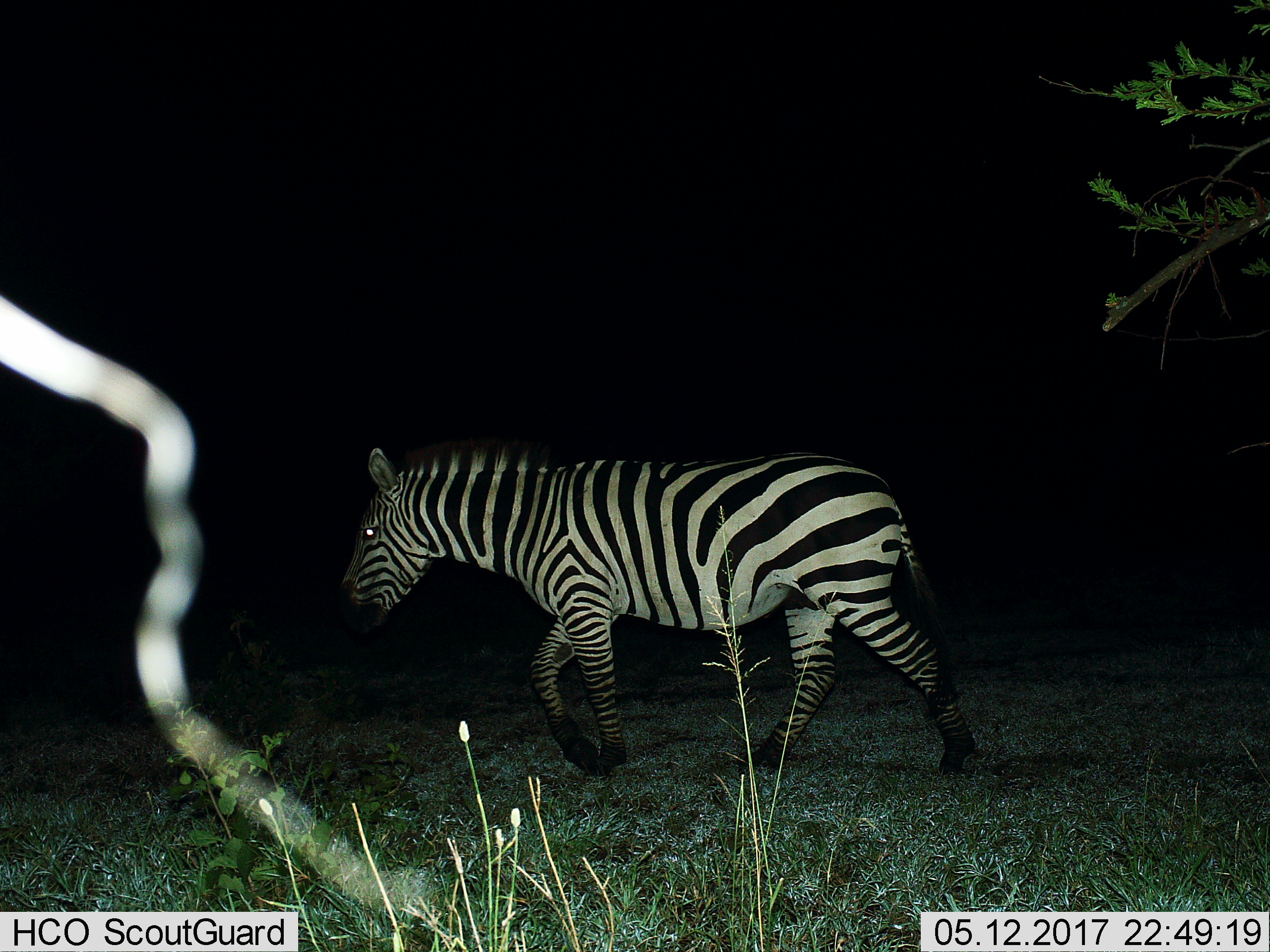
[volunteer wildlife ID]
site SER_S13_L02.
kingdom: Animalia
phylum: Chordata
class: Mammalia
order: Perissodactyla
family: Equidae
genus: Equus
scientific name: Equus quagga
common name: plains zebra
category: zebraplains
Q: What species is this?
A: Zebraplains (plains zebra) (Equus quagga).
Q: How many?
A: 1.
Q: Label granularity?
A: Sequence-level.